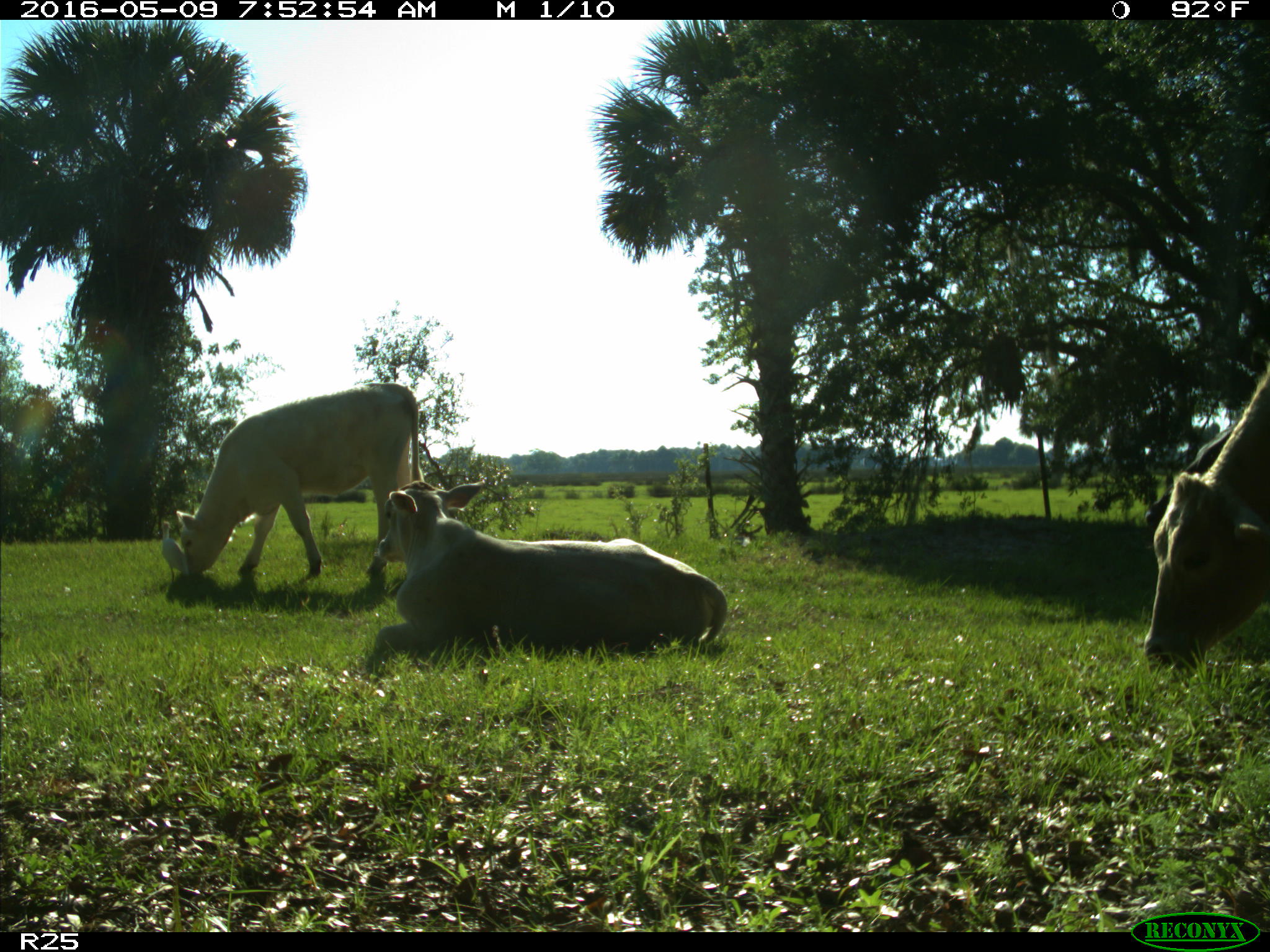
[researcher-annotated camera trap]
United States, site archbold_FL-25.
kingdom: Animalia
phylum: Chordata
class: Mammalia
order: Artiodactyla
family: Bovidae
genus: Bos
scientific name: Bos taurus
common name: domestic cow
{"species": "Bos taurus (domestic cow)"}